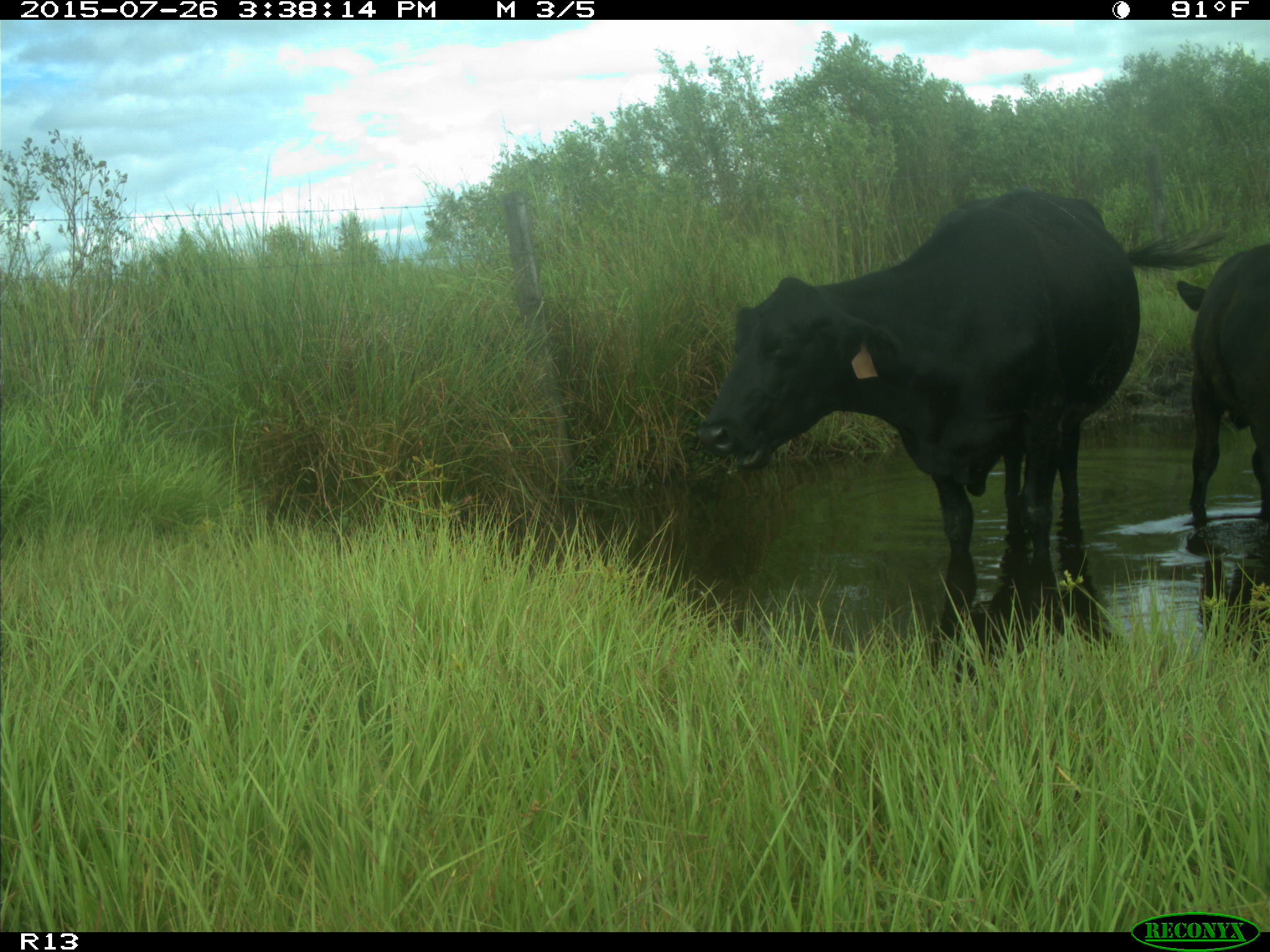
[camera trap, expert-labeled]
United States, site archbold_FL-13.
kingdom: Animalia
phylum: Chordata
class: Mammalia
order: Artiodactyla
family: Bovidae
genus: Bos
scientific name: Bos taurus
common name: domestic cow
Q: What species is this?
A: Bos taurus (domestic cow).